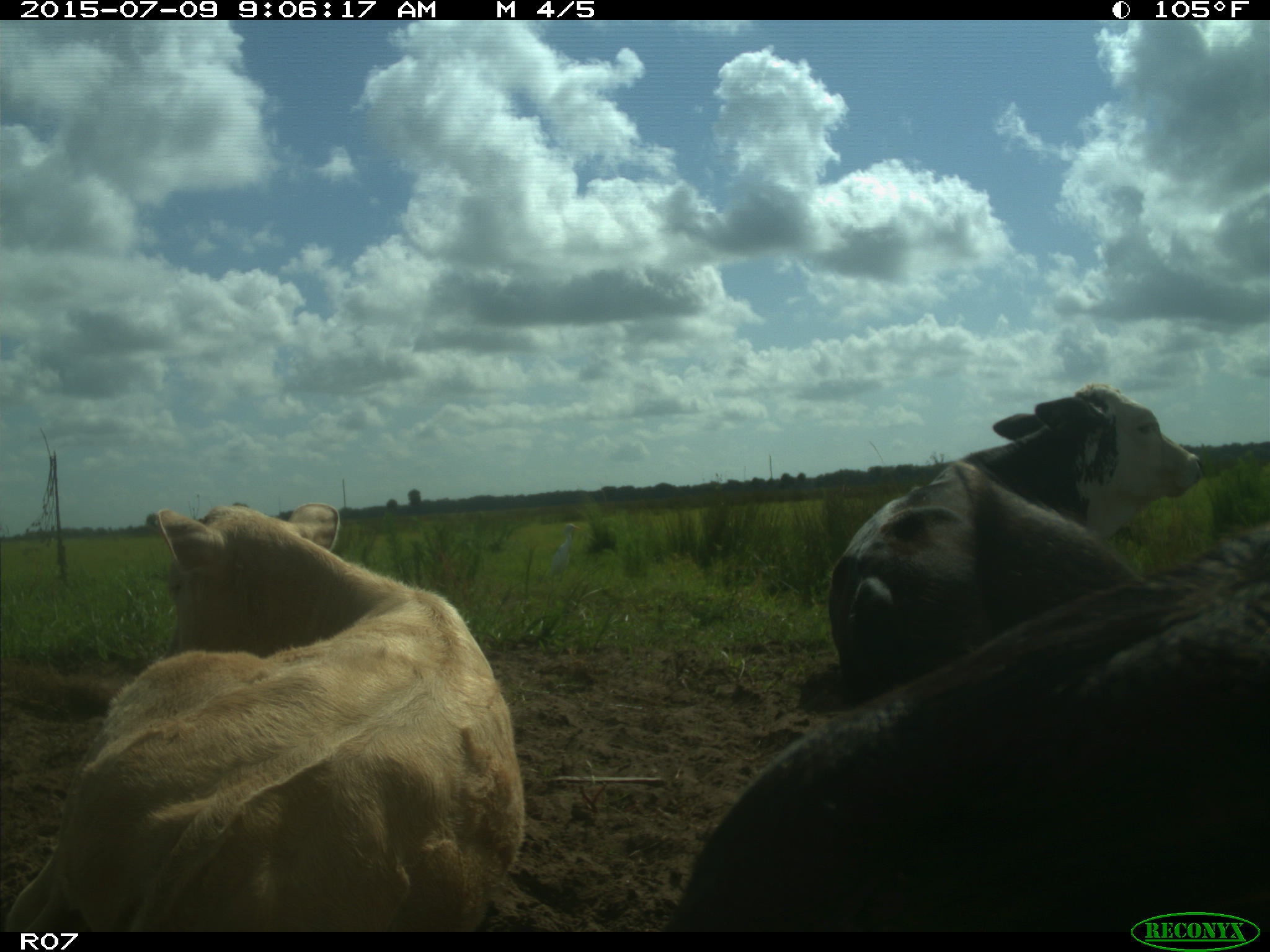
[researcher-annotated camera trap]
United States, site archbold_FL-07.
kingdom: Animalia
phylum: Chordata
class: Mammalia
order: Artiodactyla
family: Bovidae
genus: Bos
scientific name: Bos taurus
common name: domestic cow